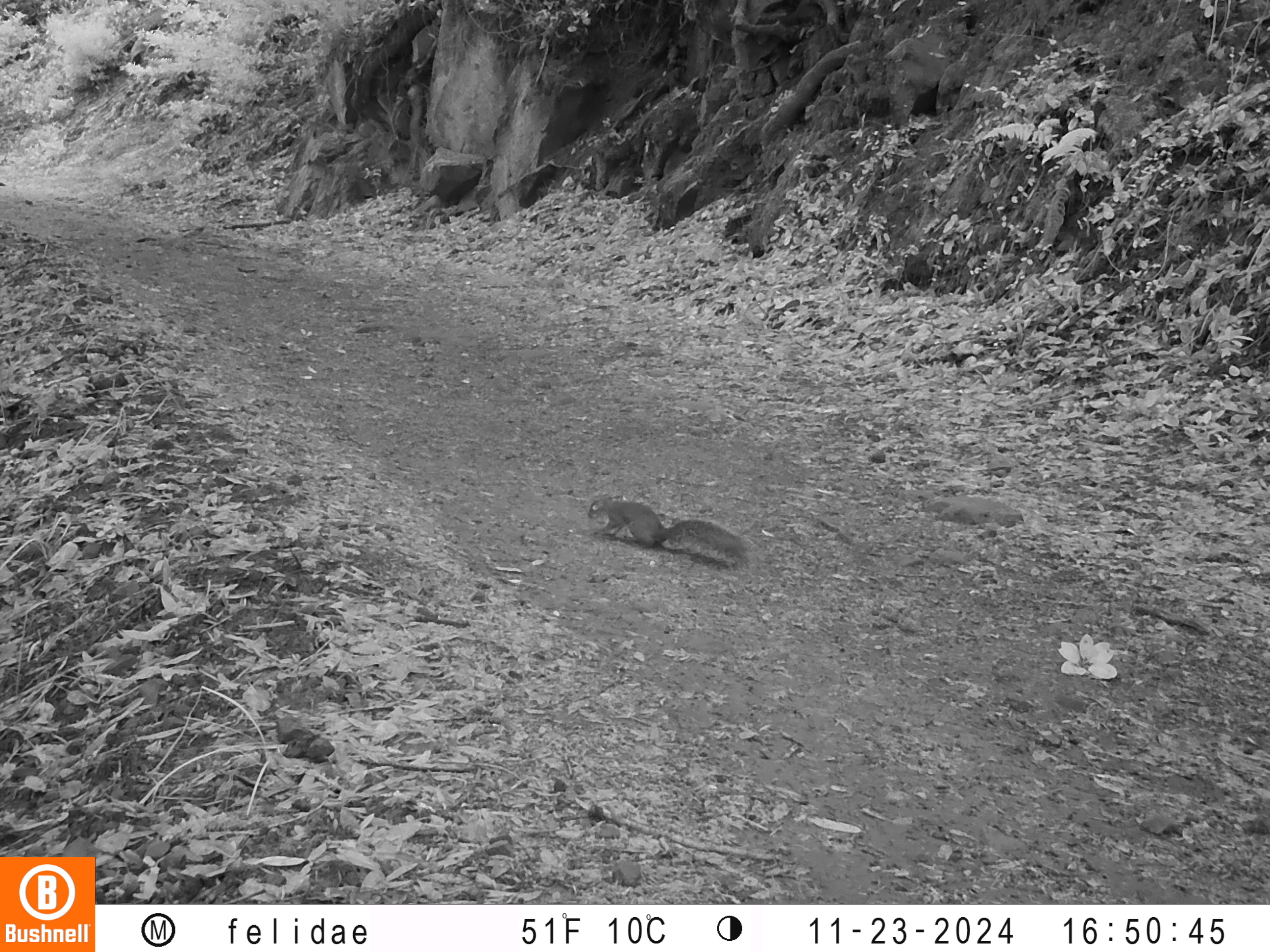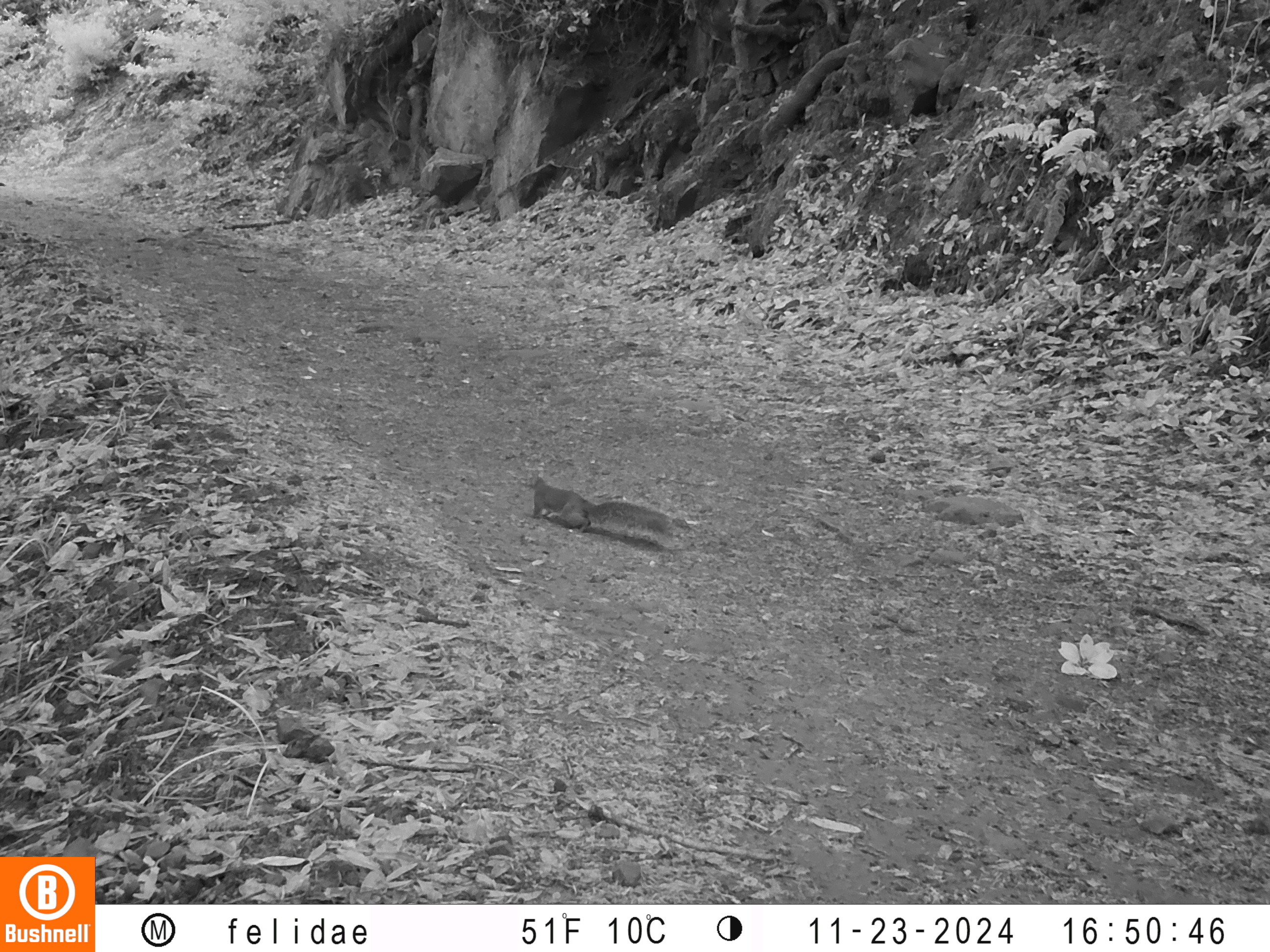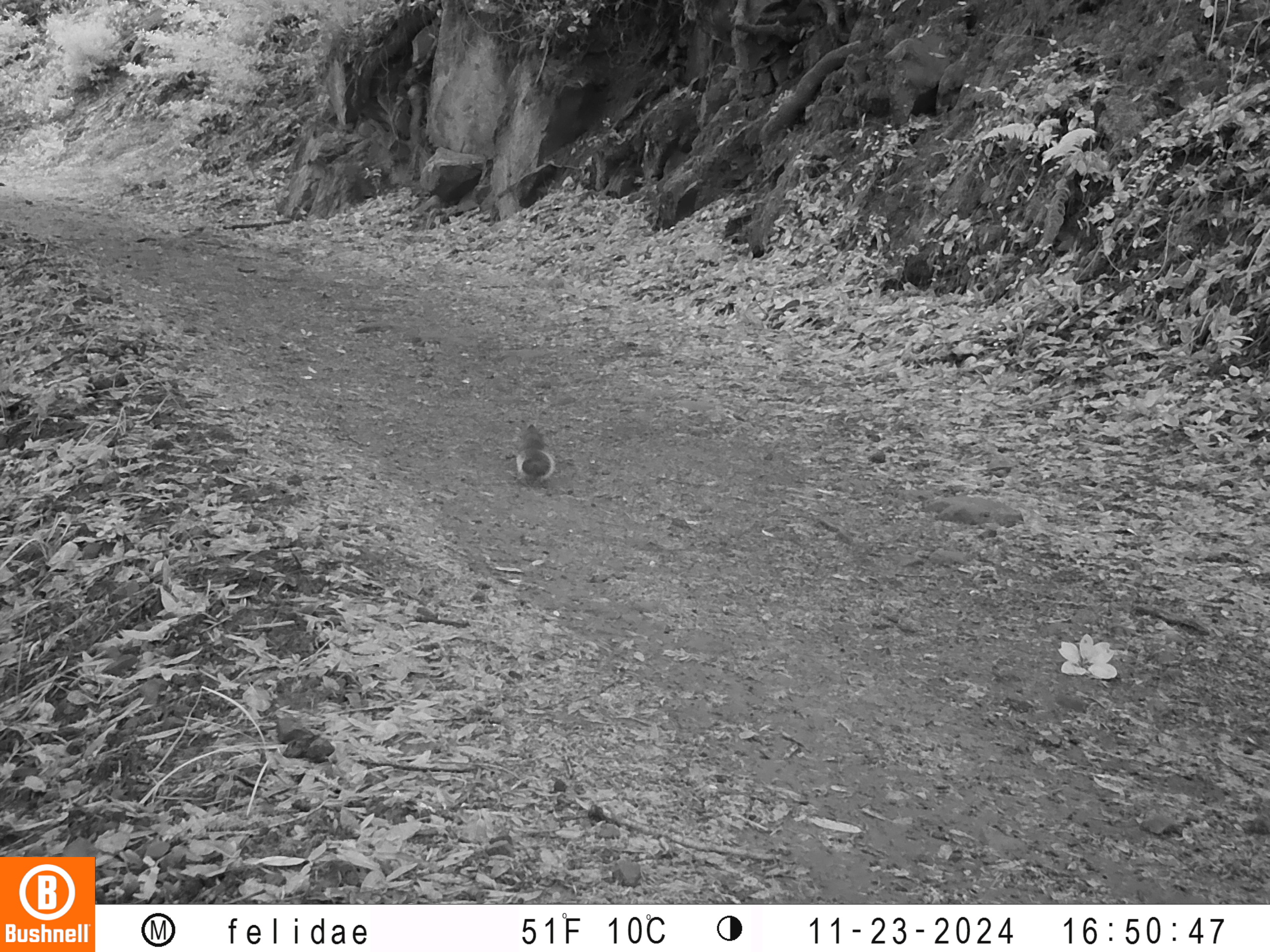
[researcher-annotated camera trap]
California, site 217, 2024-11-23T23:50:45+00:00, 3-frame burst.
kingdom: Animalia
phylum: Chordata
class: Mammalia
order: Rodentia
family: Sciuridae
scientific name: Sciuridae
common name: squirrel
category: unknown squirrel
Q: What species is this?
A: Unknown squirrel (squirrel) (Sciuridae).